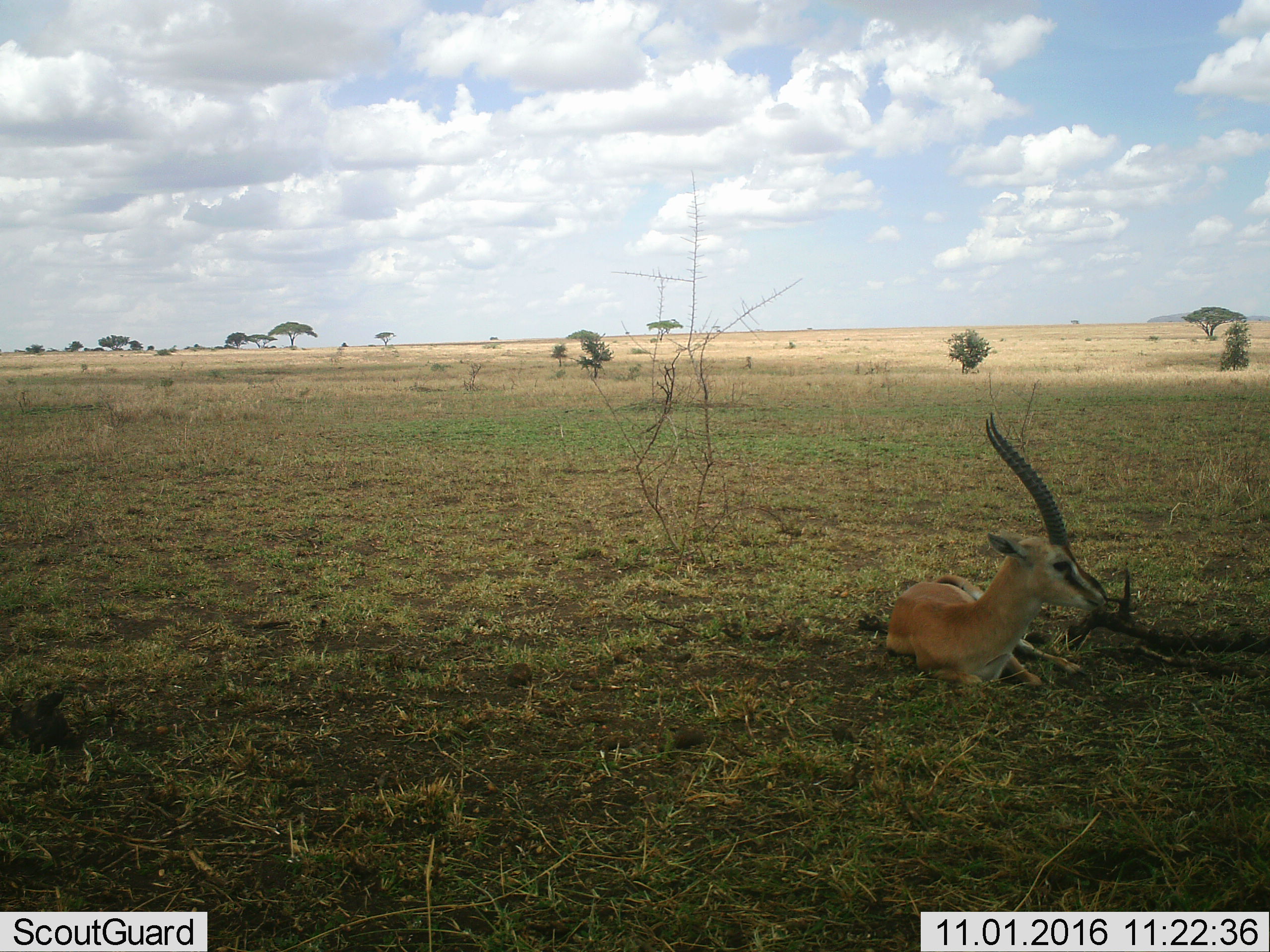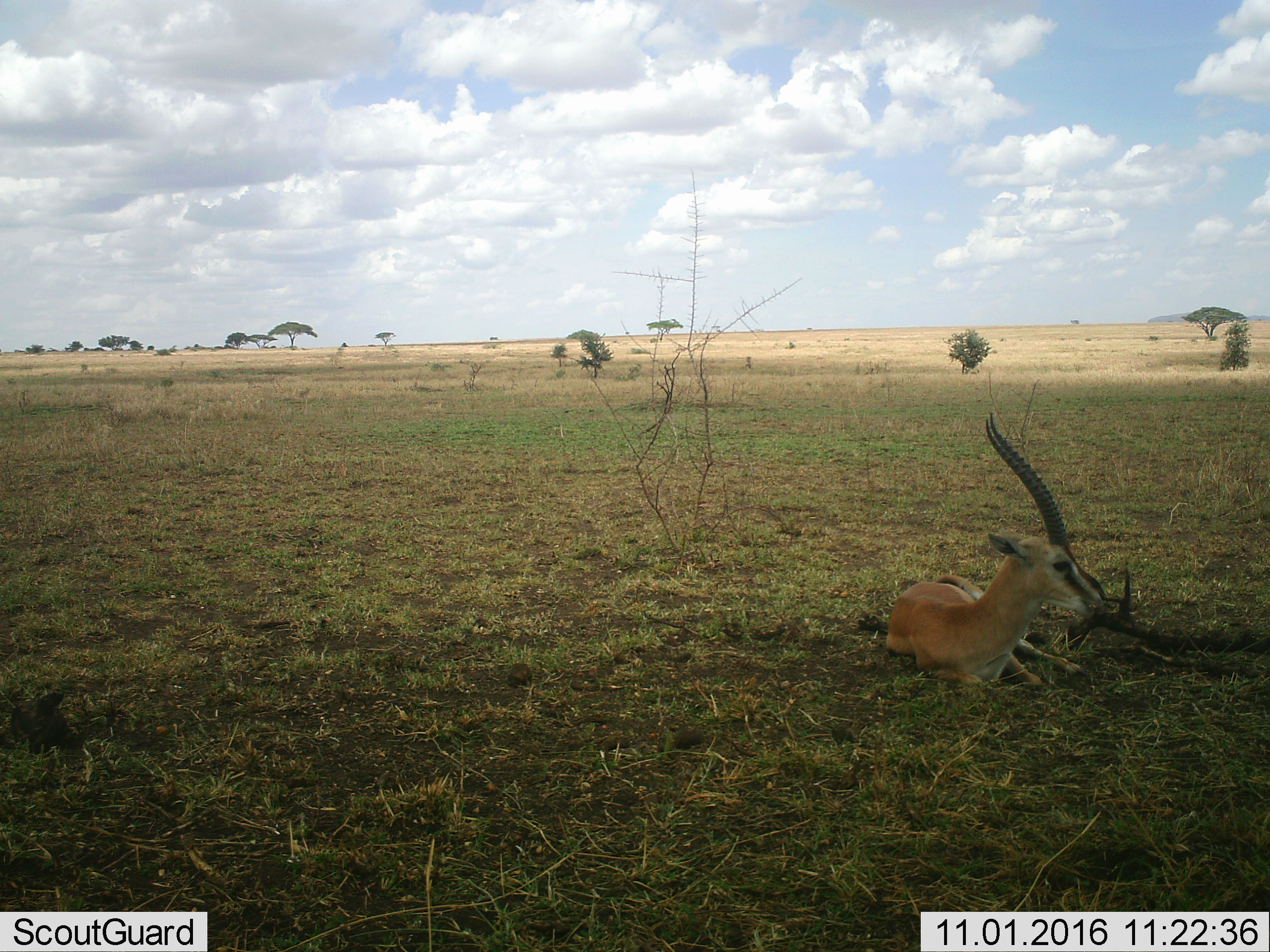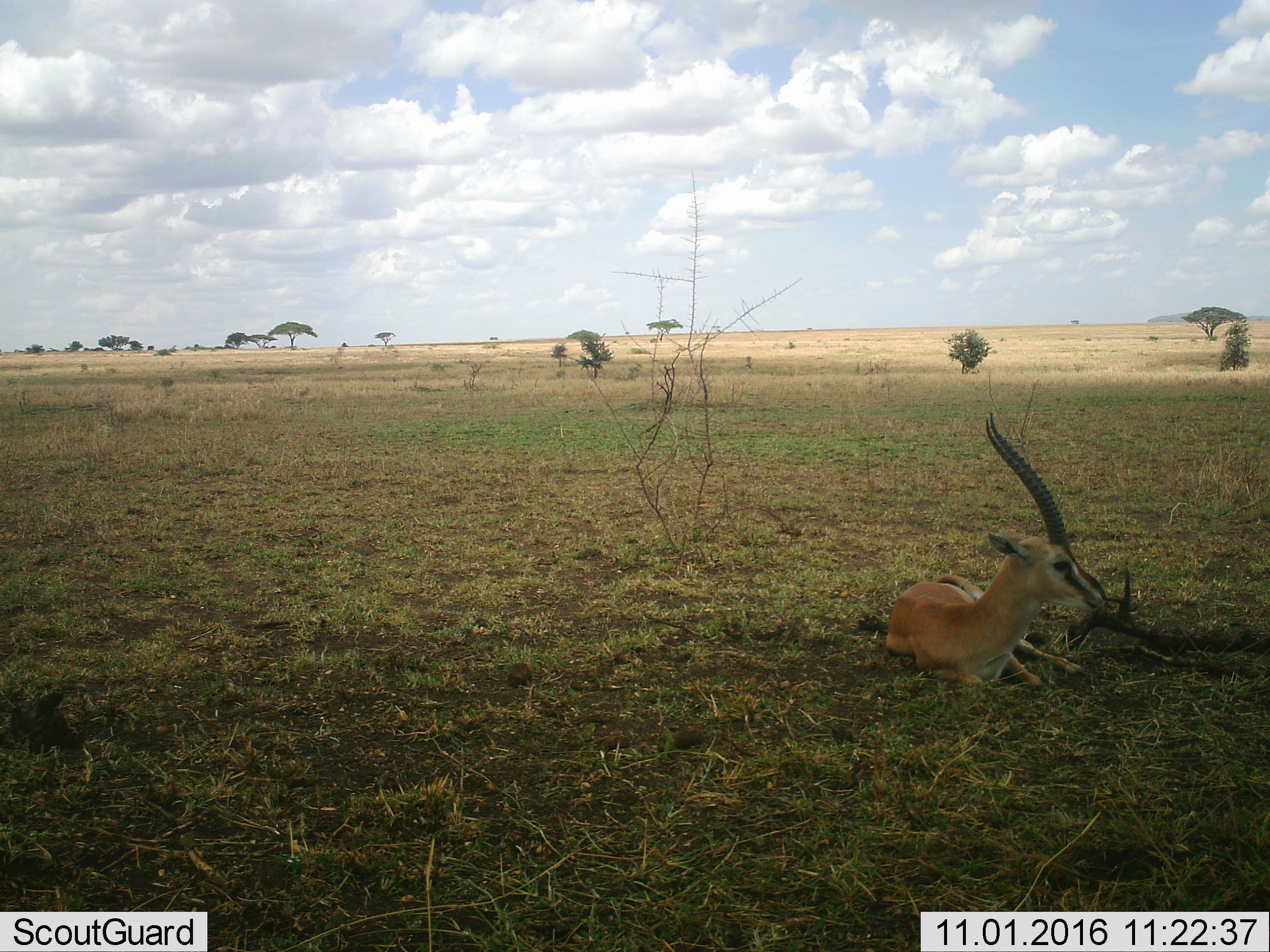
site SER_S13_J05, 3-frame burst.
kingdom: Animalia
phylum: Chordata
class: Mammalia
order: Artiodactyla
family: Bovidae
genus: Eudorcas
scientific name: Eudorcas thomsonii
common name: thomson's gazelle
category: gazellethomsons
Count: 1.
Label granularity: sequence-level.